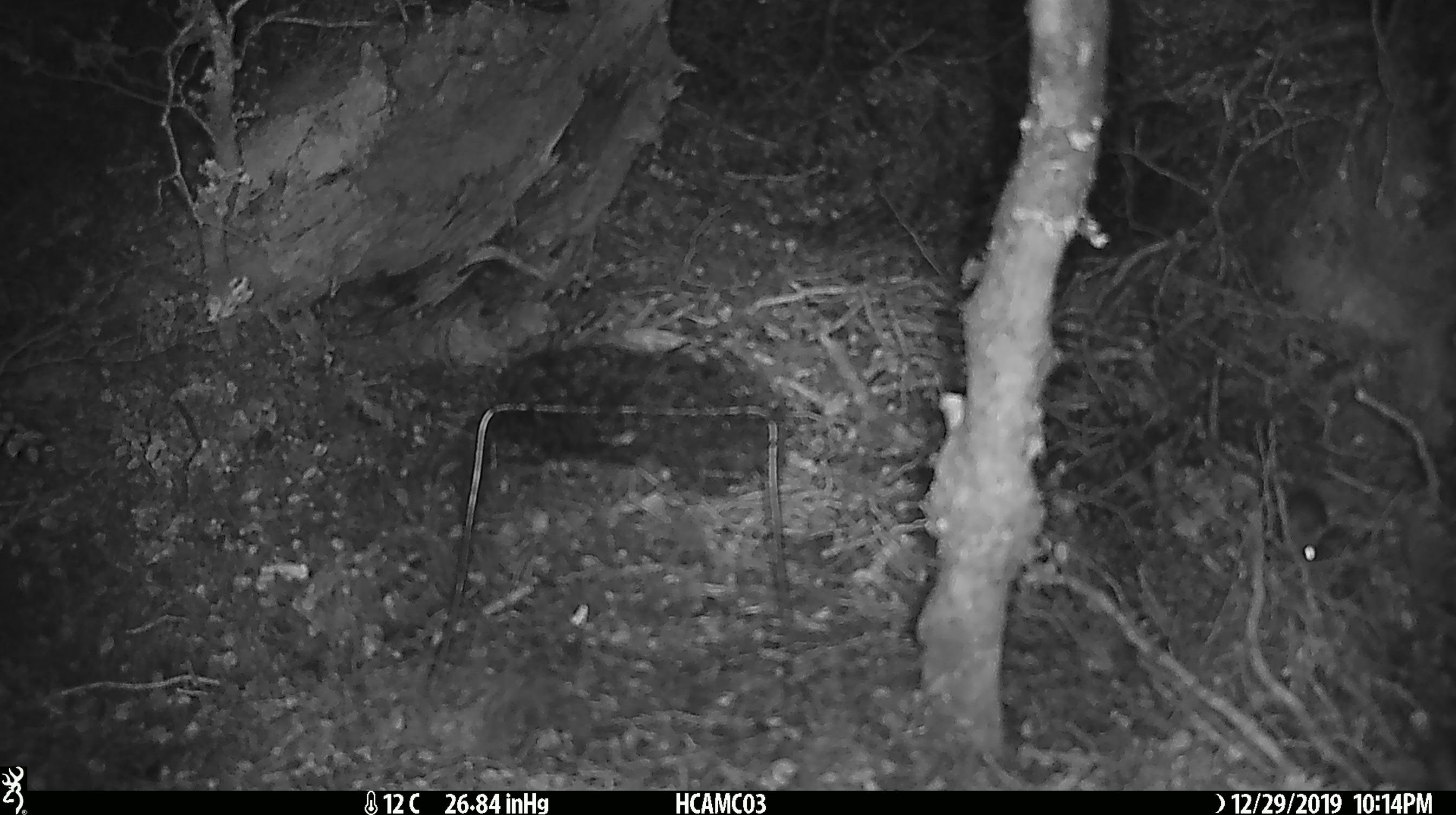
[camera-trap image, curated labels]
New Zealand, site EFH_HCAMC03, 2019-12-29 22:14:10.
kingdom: Animalia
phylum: Chordata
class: Mammalia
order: Rodentia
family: Muridae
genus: Mus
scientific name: Mus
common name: mouse